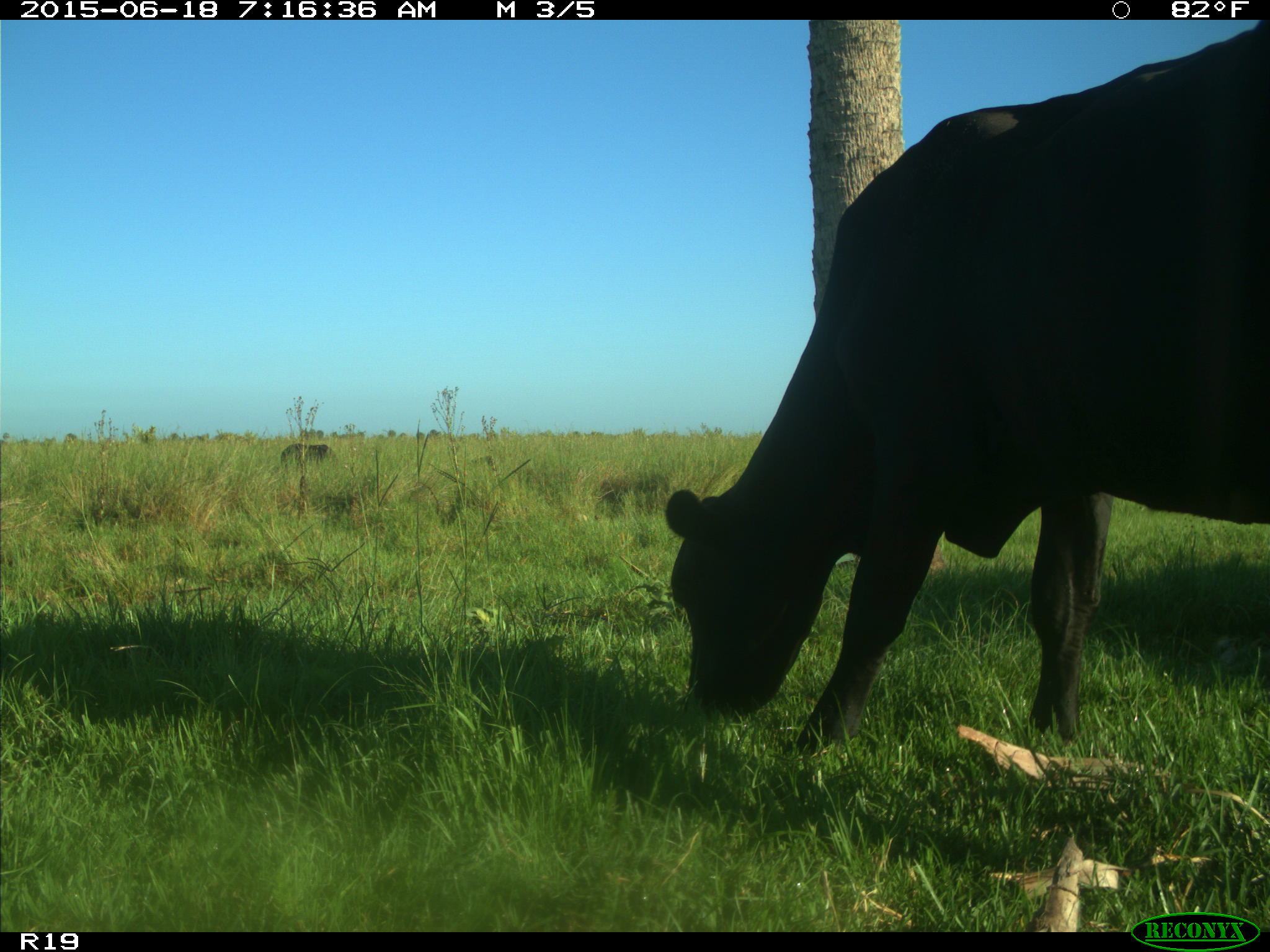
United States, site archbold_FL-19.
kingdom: Animalia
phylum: Chordata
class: Mammalia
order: Artiodactyla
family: Bovidae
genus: Bos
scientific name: Bos taurus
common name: domestic cow